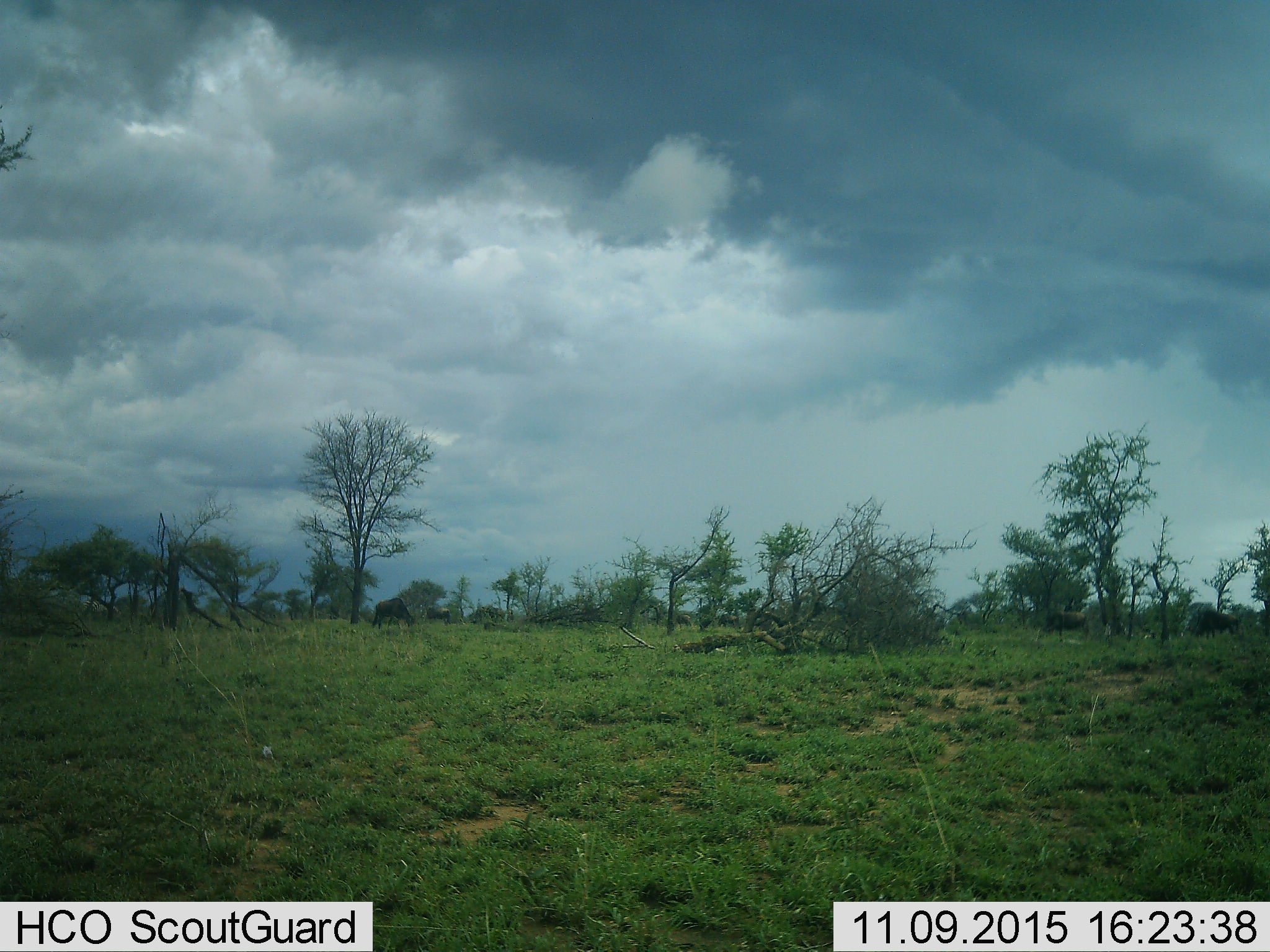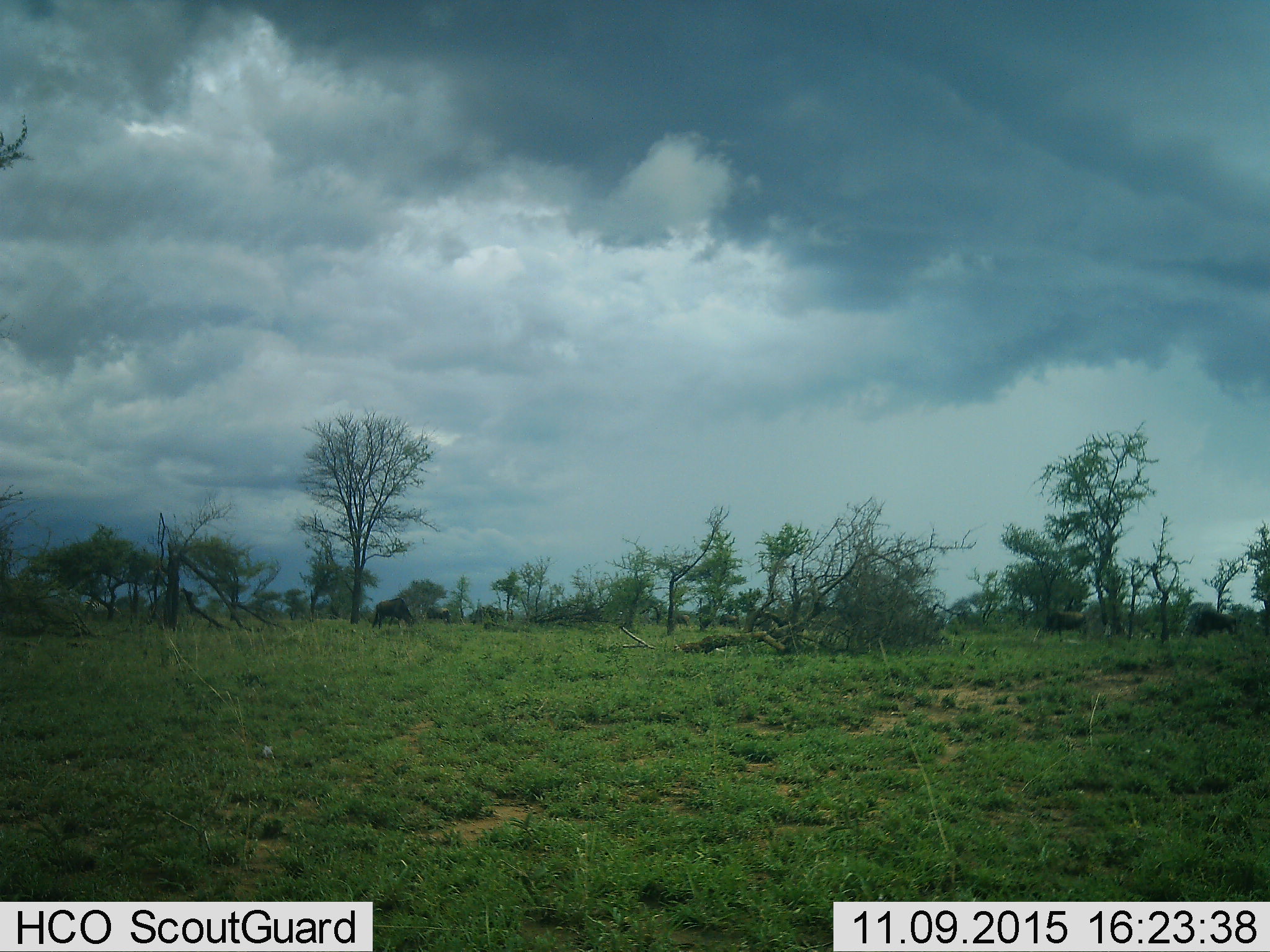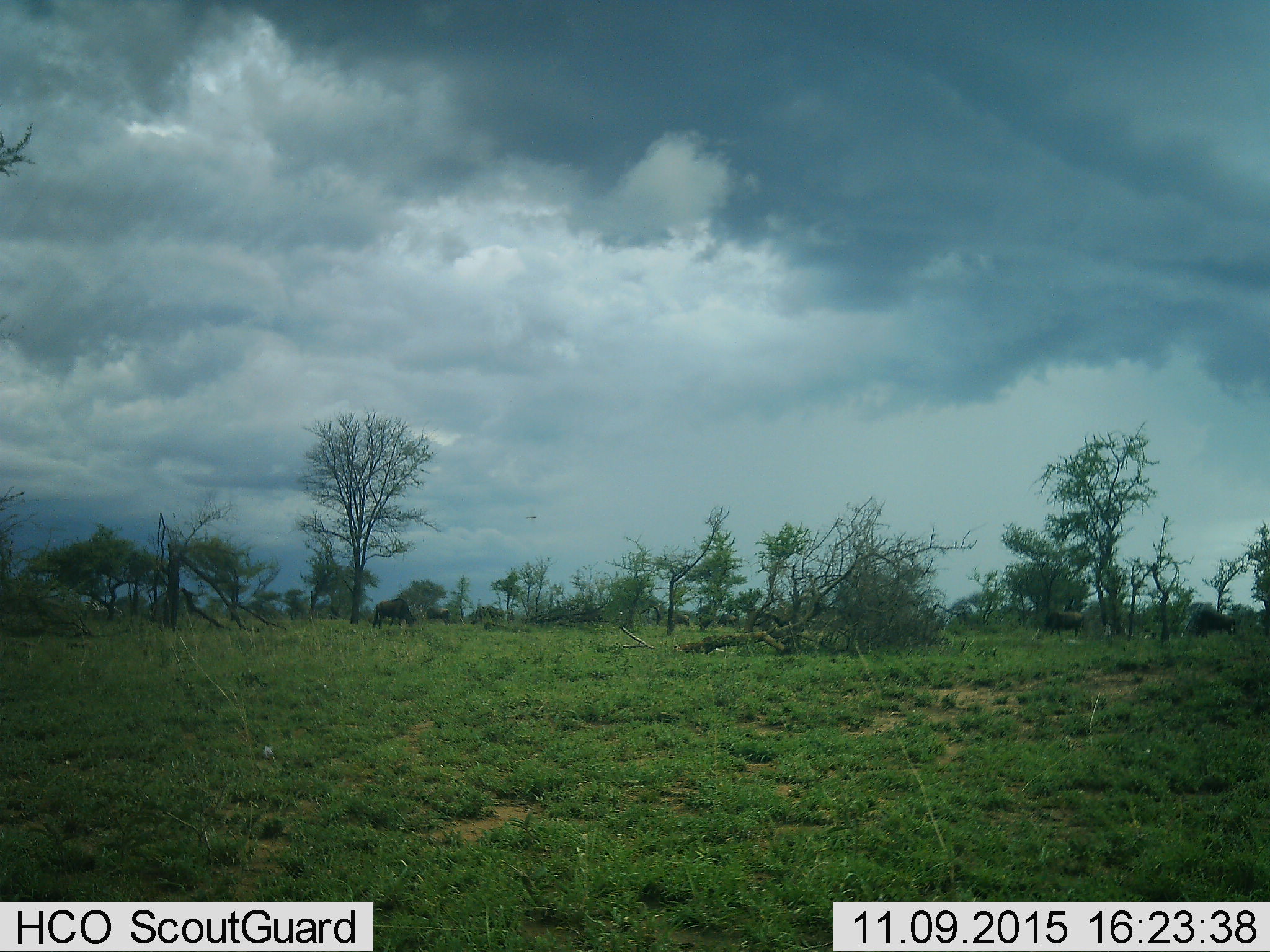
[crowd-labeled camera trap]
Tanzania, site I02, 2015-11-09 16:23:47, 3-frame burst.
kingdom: Animalia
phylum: Chordata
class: Mammalia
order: Artiodactyla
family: Bovidae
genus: Connochaetes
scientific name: Connochaetes taurinus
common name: blue wildebeest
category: wildebeest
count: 4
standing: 20%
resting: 0%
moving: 0%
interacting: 0%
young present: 0%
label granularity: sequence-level